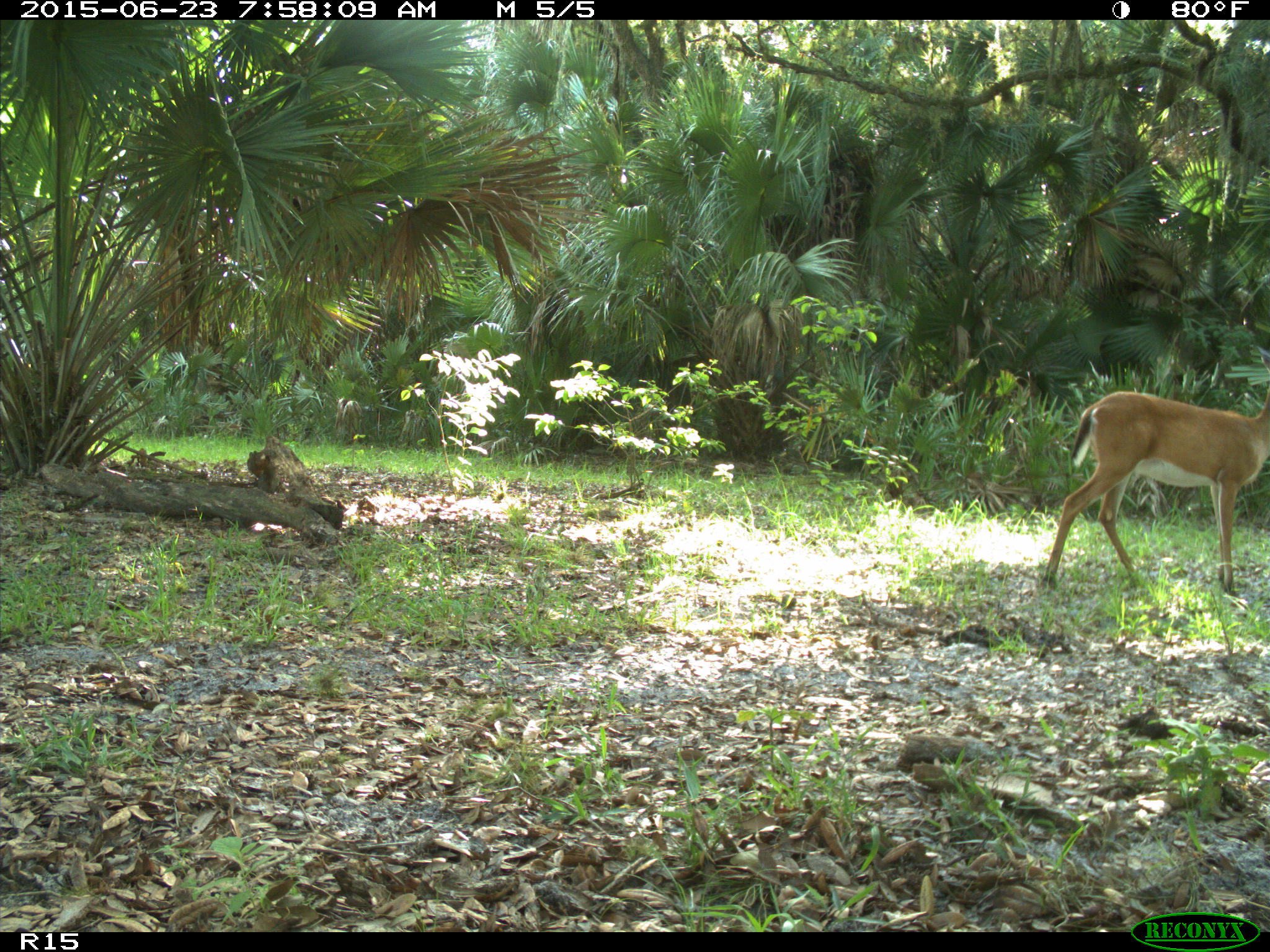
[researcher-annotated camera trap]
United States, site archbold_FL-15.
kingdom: Animalia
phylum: Chordata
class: Mammalia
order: Artiodactyla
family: Cervidae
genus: Odocoileus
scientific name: Odocoileus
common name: deer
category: unidentified deer